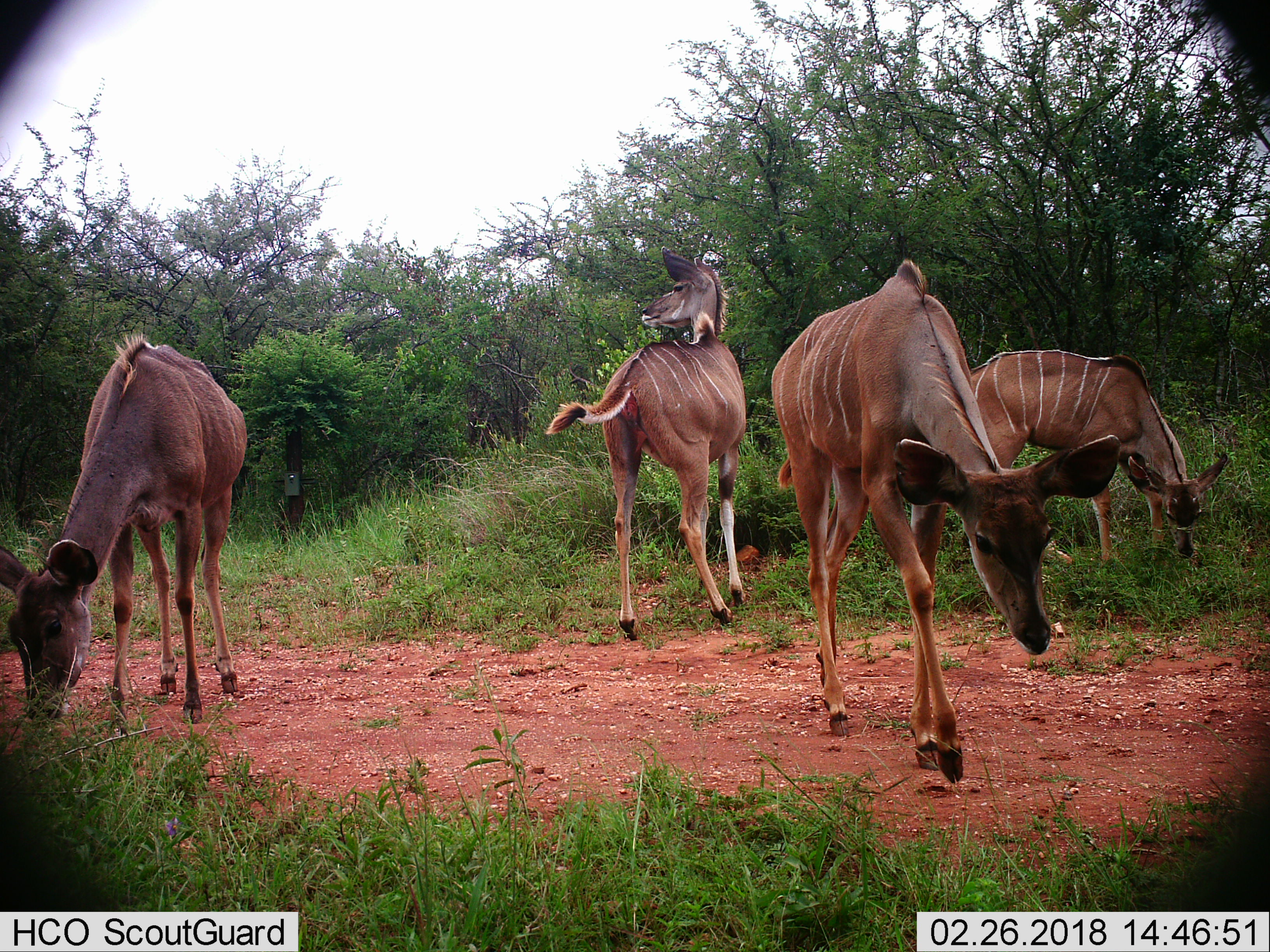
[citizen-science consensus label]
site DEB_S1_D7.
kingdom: Animalia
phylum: Chordata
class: Mammalia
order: Artiodactyla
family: Bovidae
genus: Tragelaphus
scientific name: Tragelaphus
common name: kudu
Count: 4.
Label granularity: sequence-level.